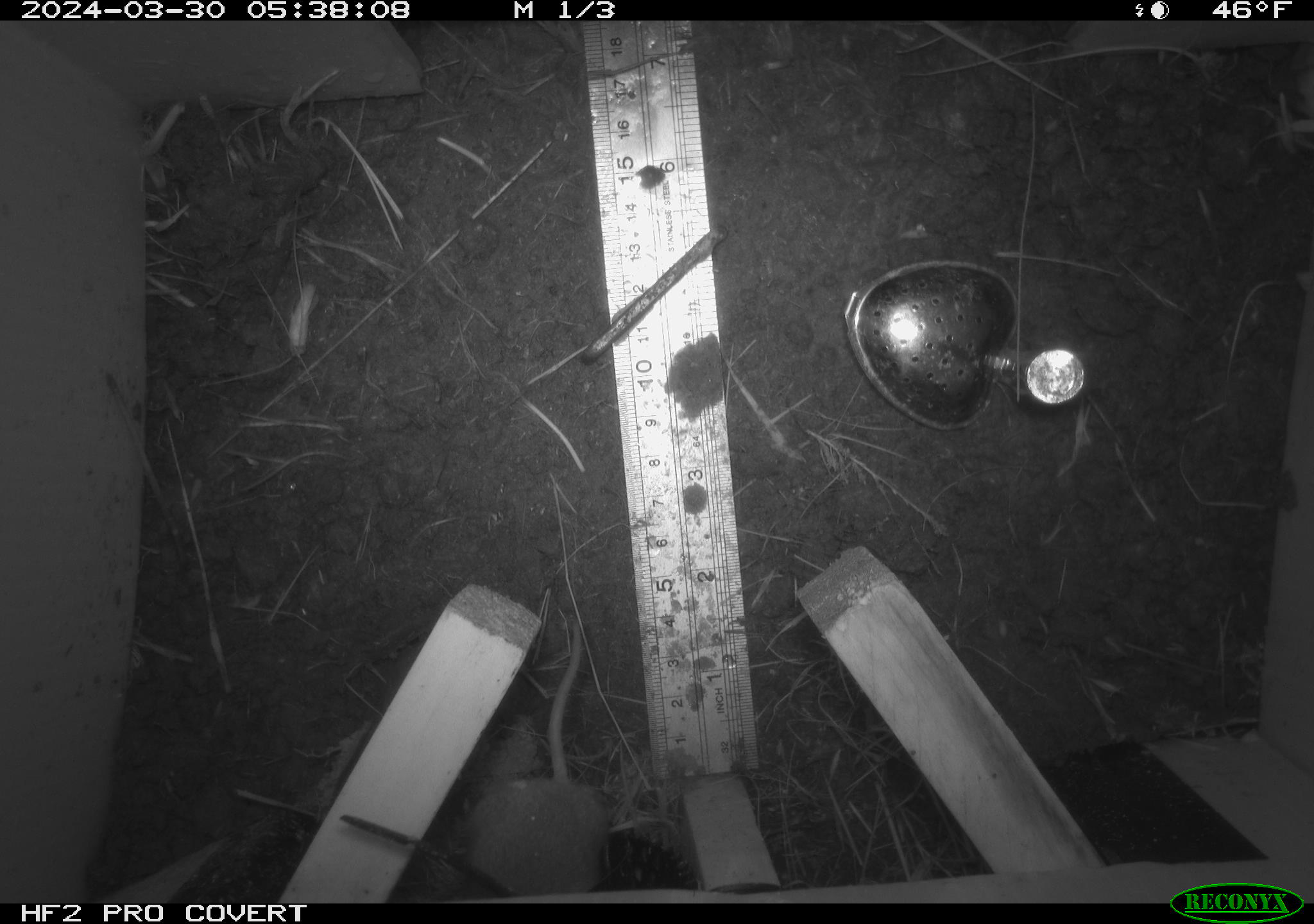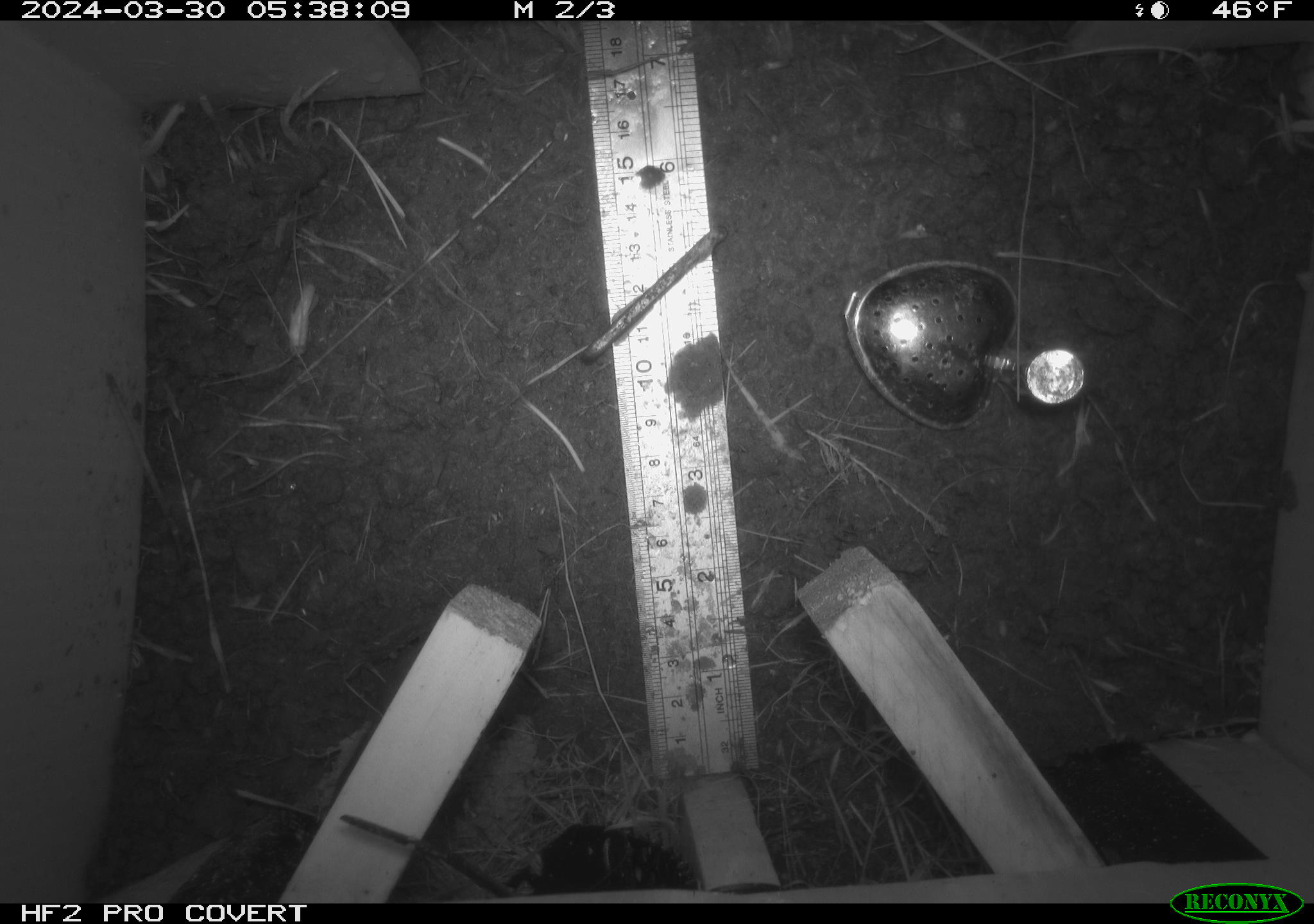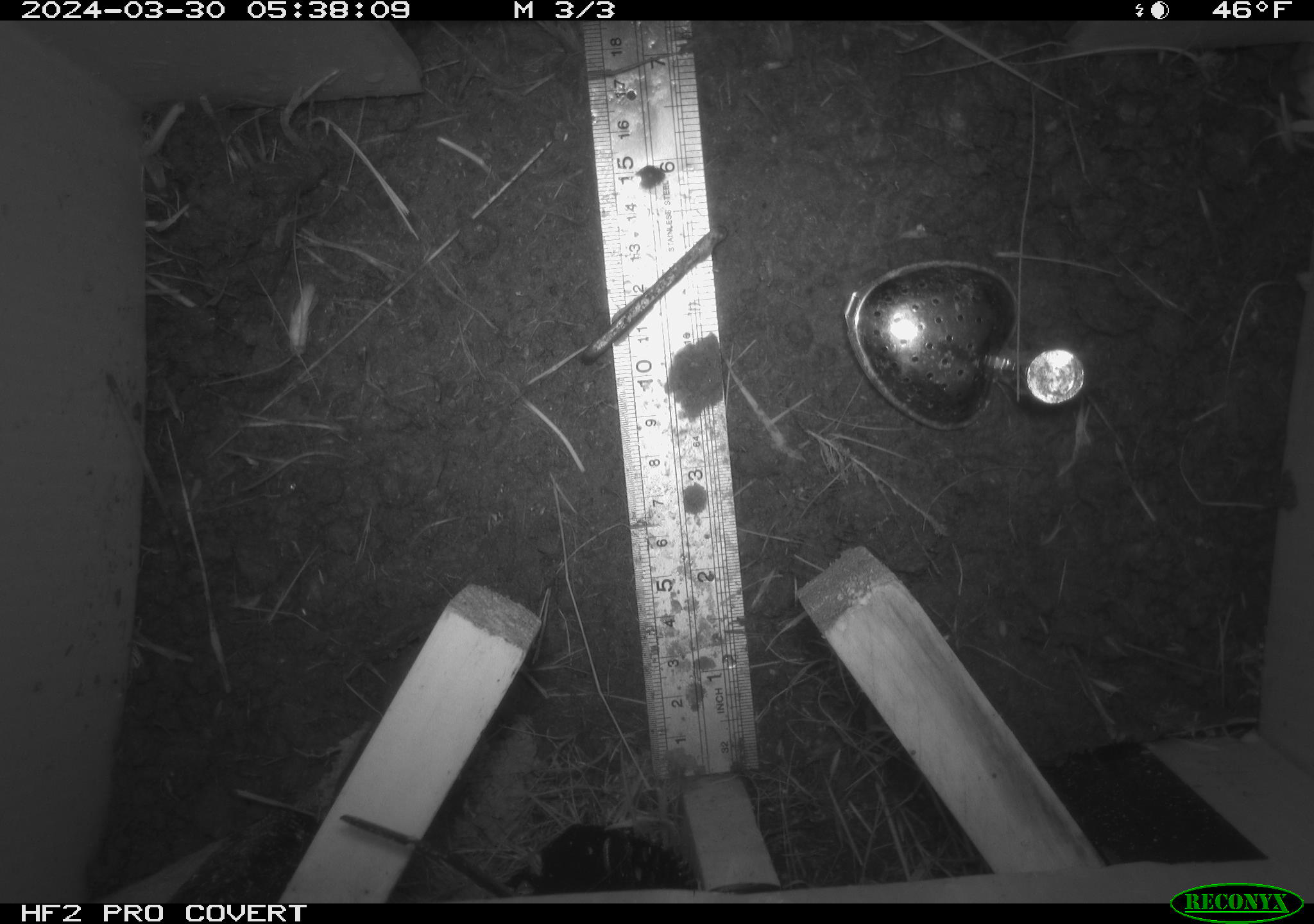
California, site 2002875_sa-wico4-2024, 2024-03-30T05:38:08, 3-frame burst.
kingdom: Animalia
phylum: Chordata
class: Mammalia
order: Rodentia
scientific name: Rodentia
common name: rodent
Rodent (Rodentia).